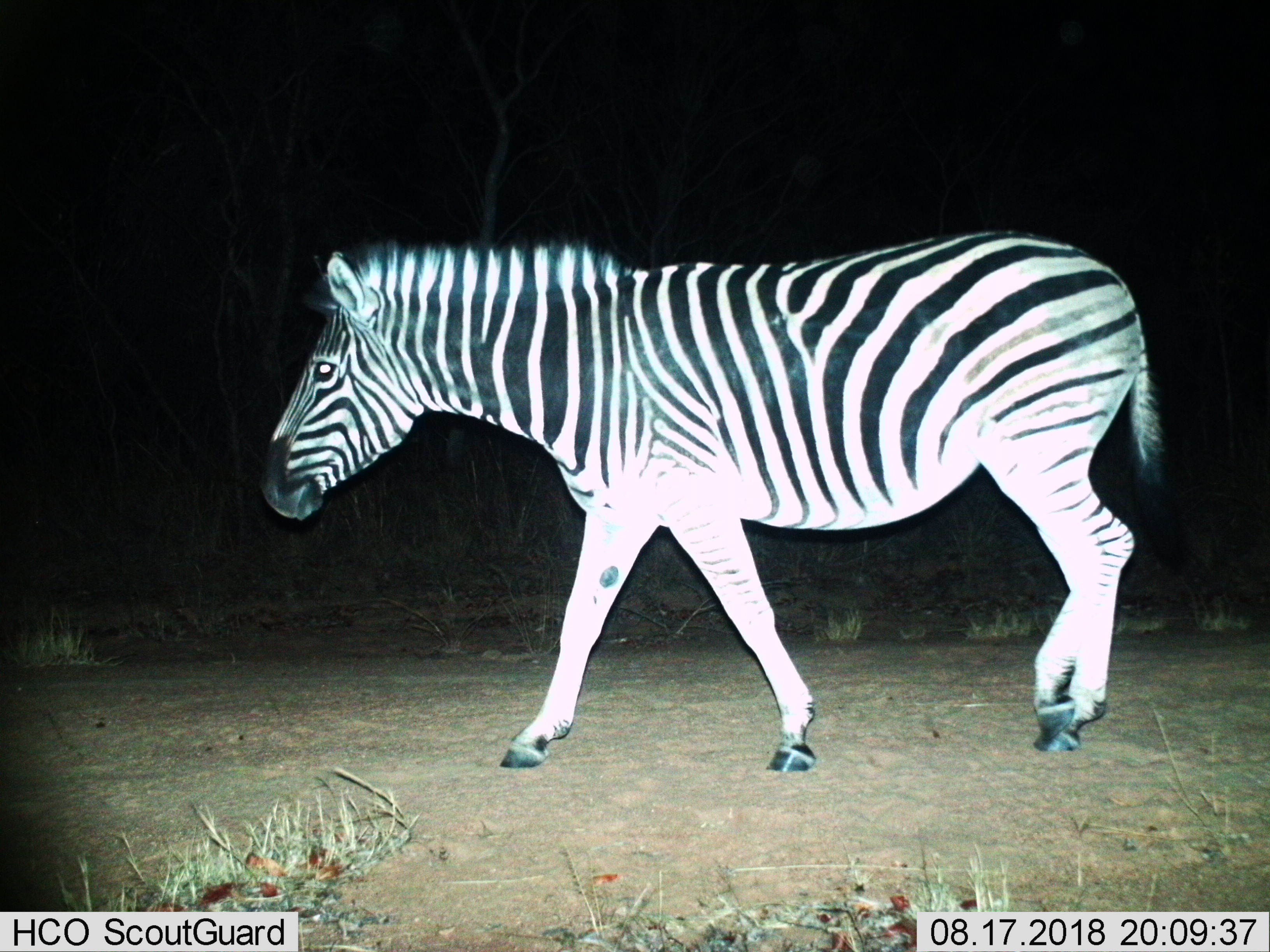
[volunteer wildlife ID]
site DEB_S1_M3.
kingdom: Animalia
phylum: Chordata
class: Mammalia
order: Perissodactyla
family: Equidae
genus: Equus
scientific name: Equus quagga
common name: plains zebra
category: zebraplains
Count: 1.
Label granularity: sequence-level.